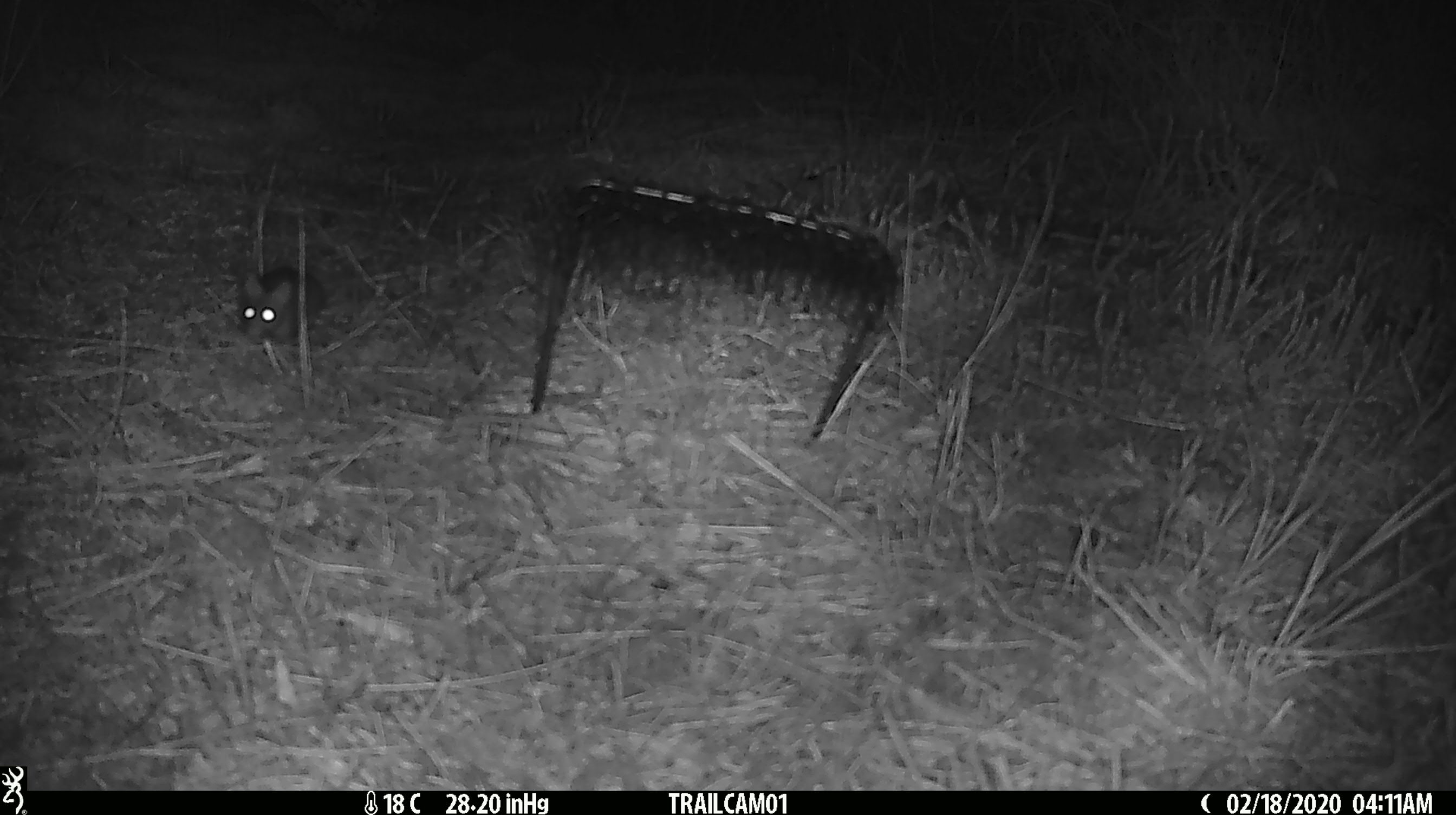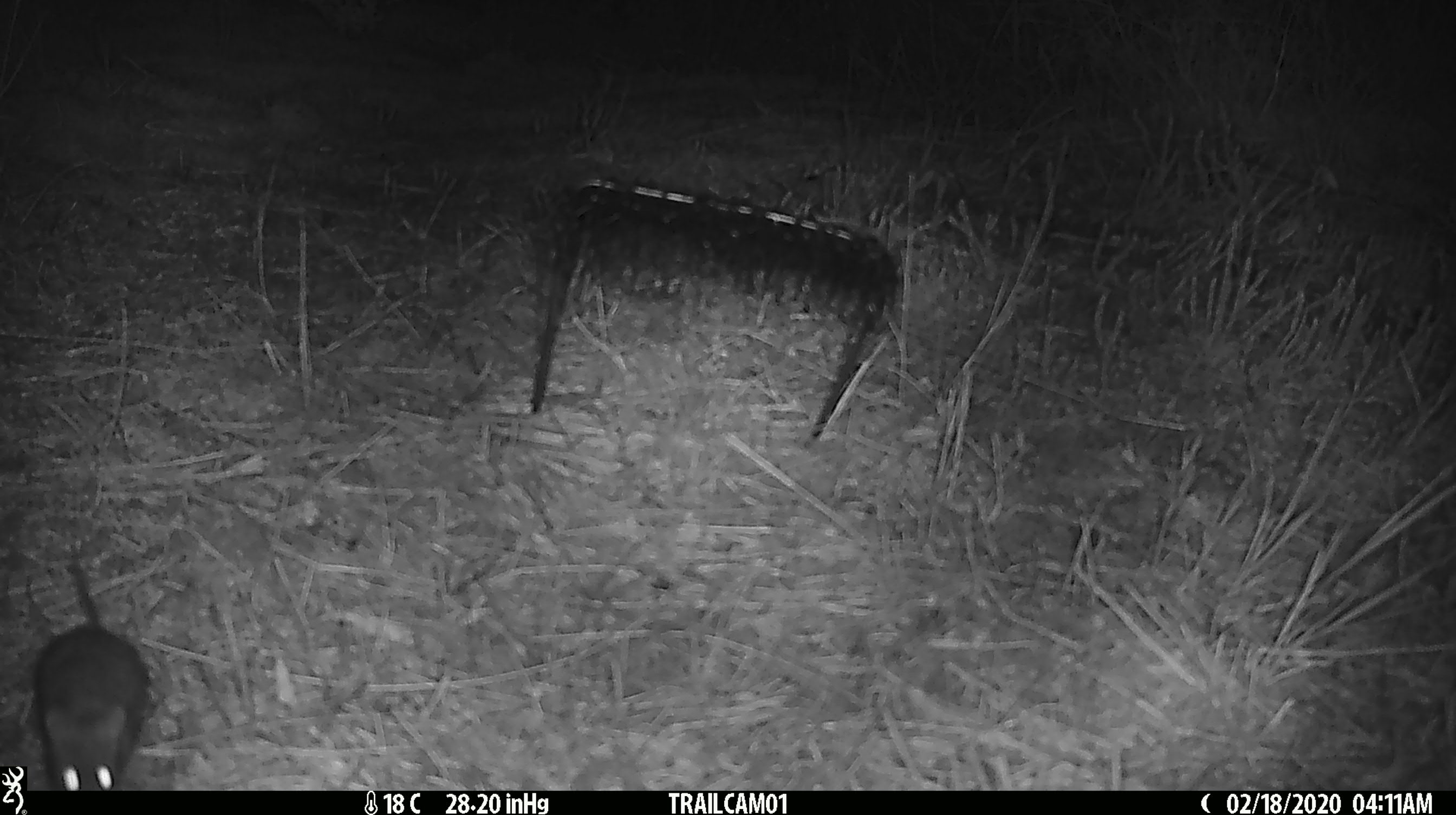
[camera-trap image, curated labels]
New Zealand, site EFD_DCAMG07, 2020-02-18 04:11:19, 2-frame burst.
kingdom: Animalia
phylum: Chordata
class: Mammalia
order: Rodentia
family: Muridae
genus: Mus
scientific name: Mus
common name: mouse